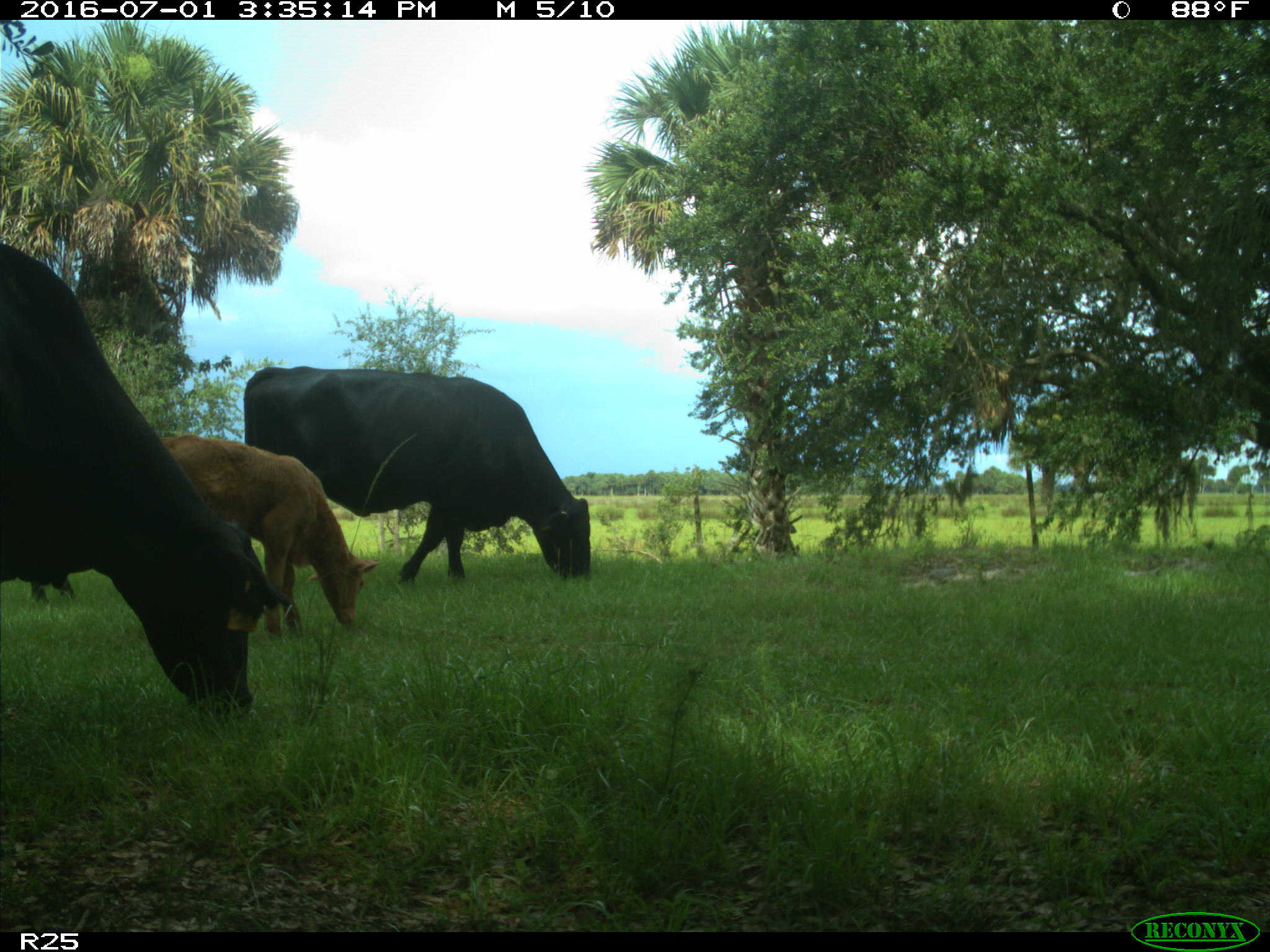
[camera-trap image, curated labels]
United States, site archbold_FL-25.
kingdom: Animalia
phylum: Chordata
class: Mammalia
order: Artiodactyla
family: Bovidae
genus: Bos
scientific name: Bos taurus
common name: domestic cow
Bos taurus (domestic cow).